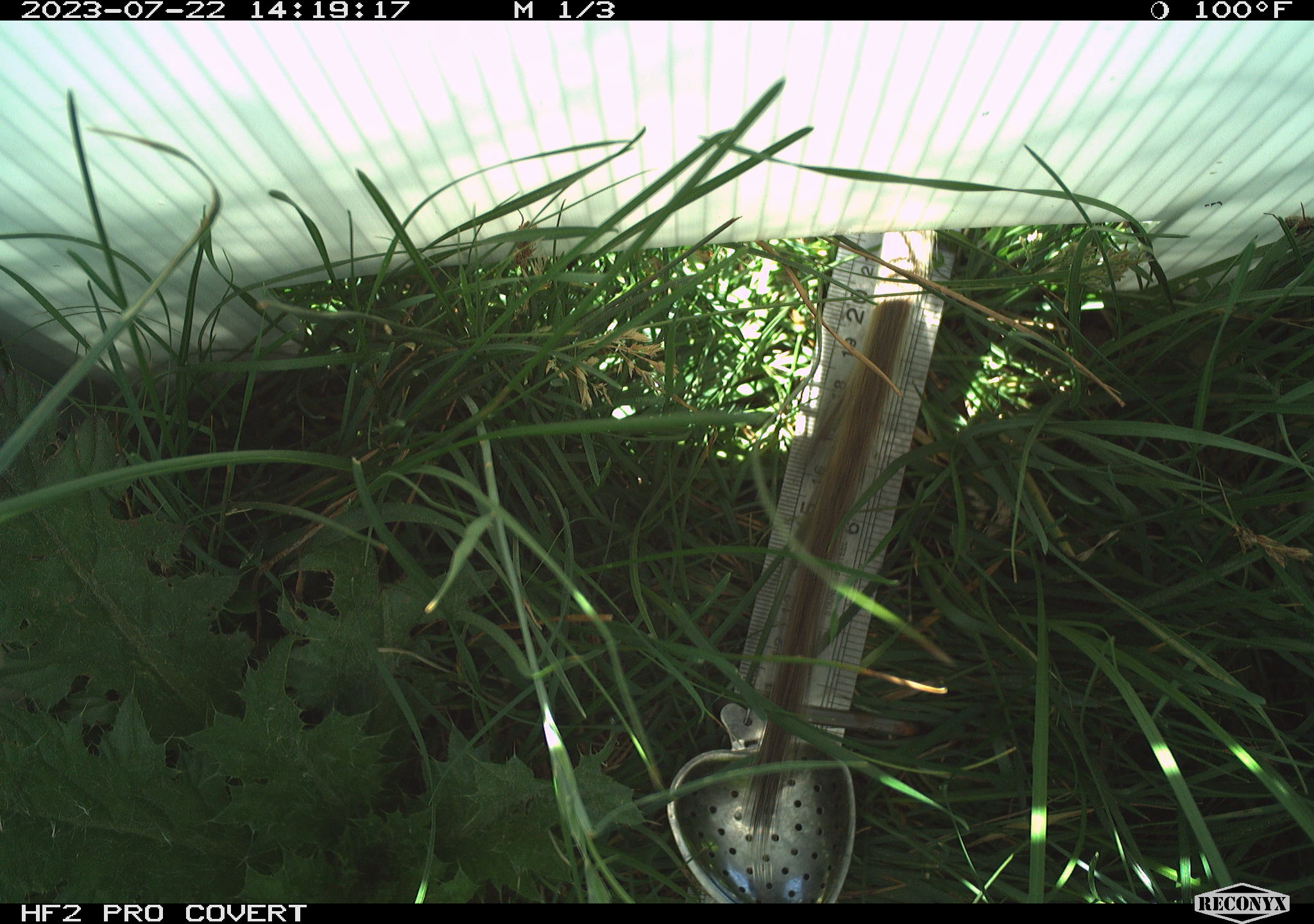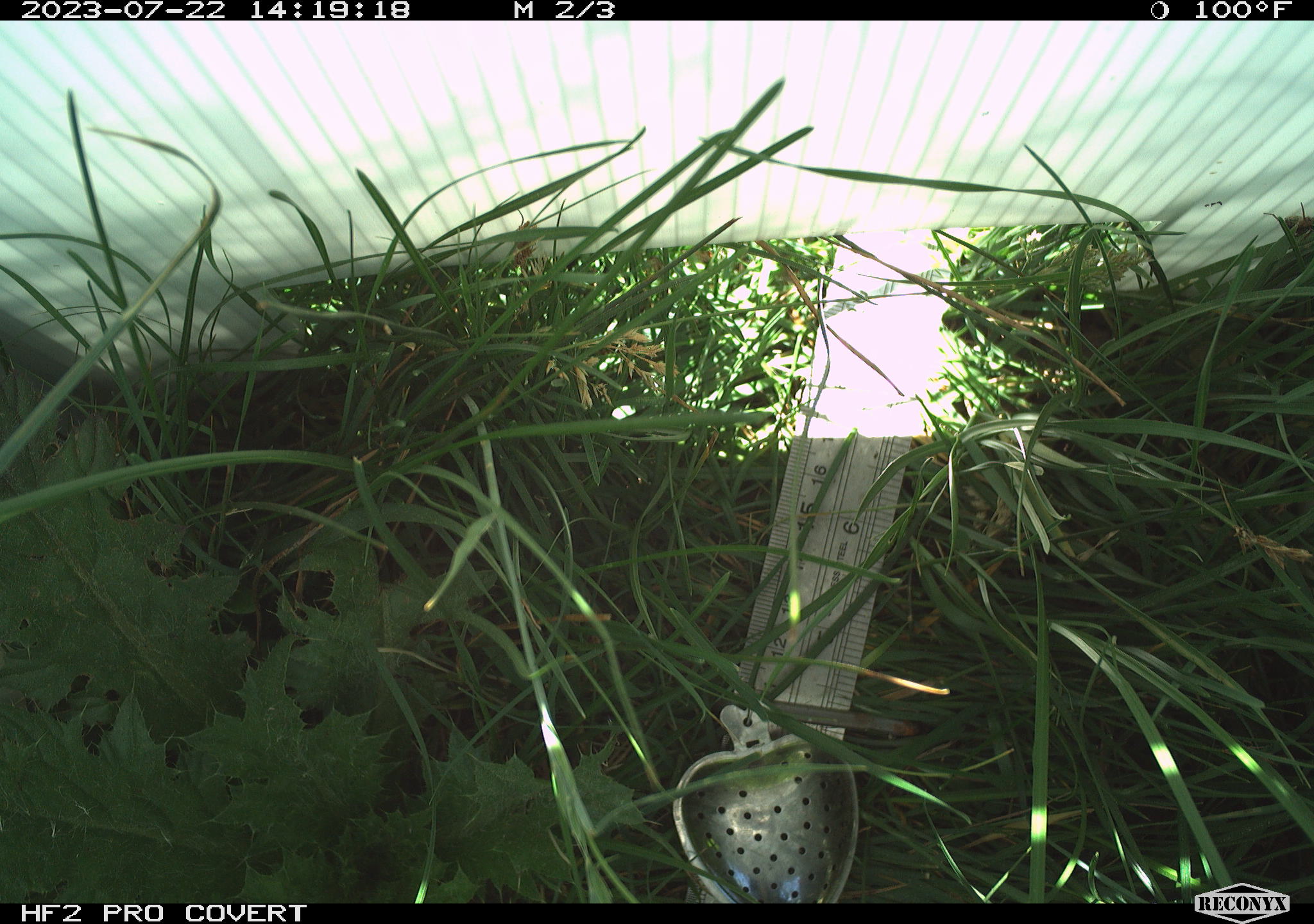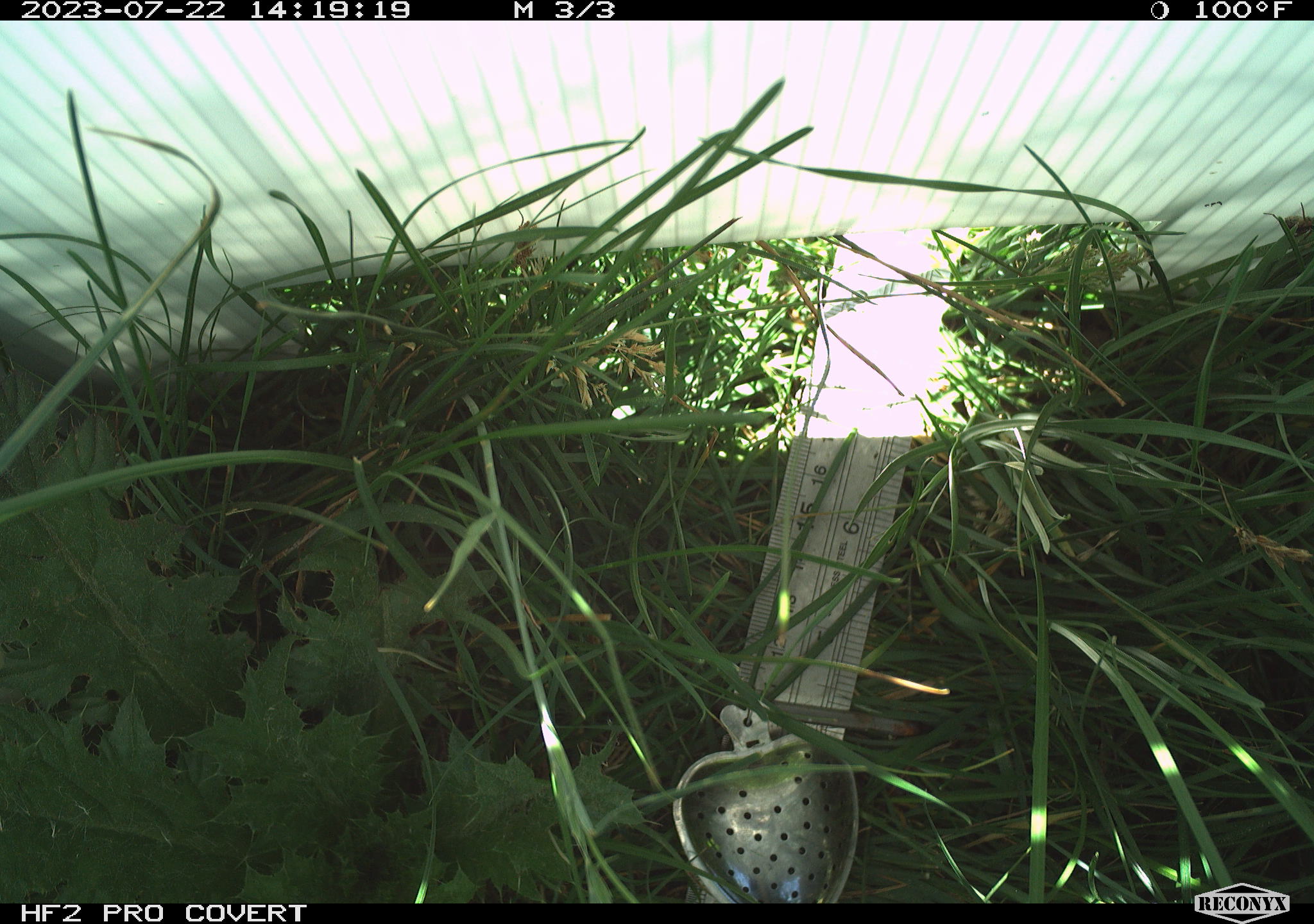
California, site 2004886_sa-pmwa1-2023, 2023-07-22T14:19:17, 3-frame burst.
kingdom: Animalia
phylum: Chordata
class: Mammalia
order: Rodentia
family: Sciuridae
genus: Urocitellus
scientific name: Urocitellus beldingi beldingi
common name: belding's ground squirrel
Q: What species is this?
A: Belding's ground squirrel (Urocitellus beldingi beldingi).